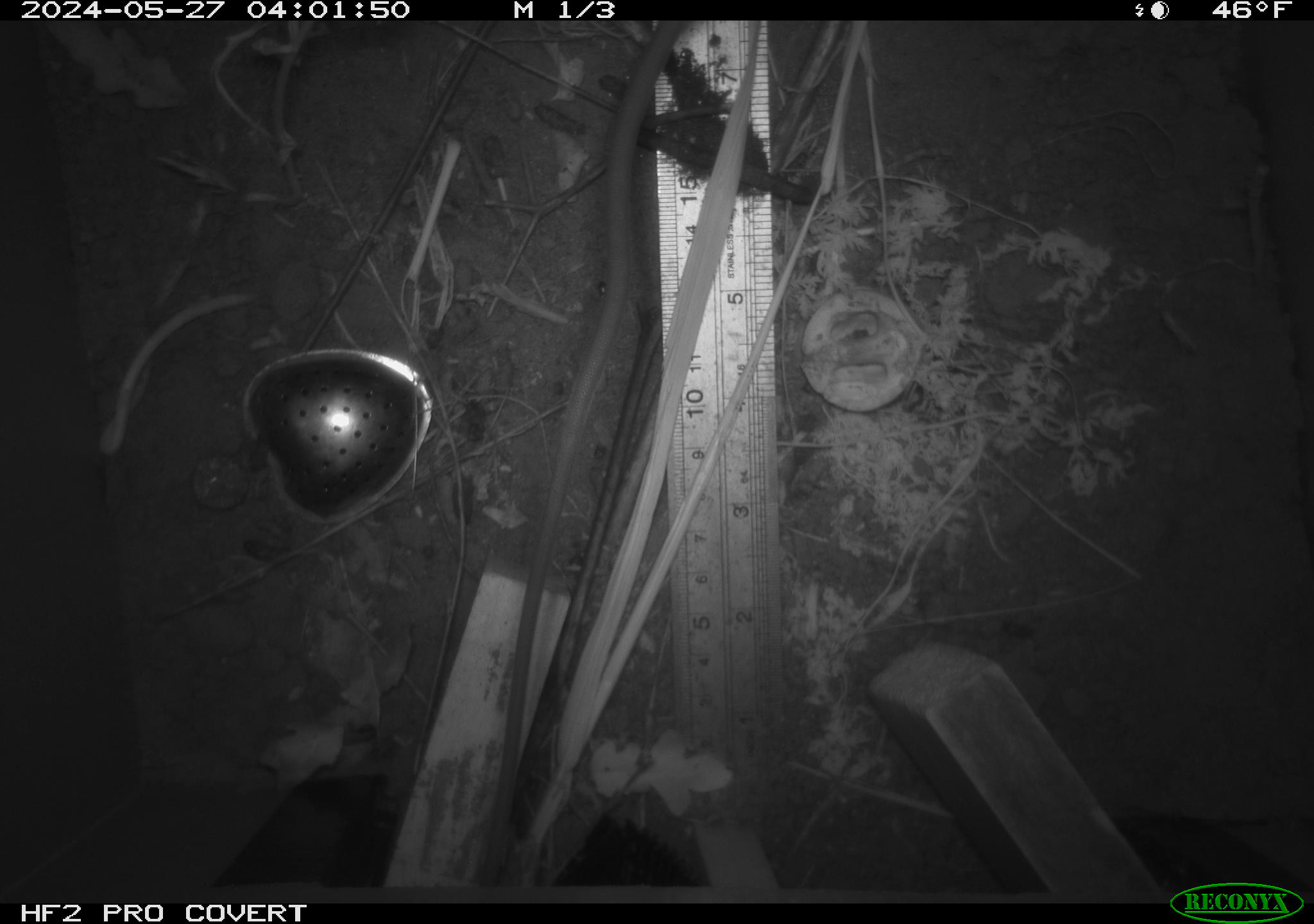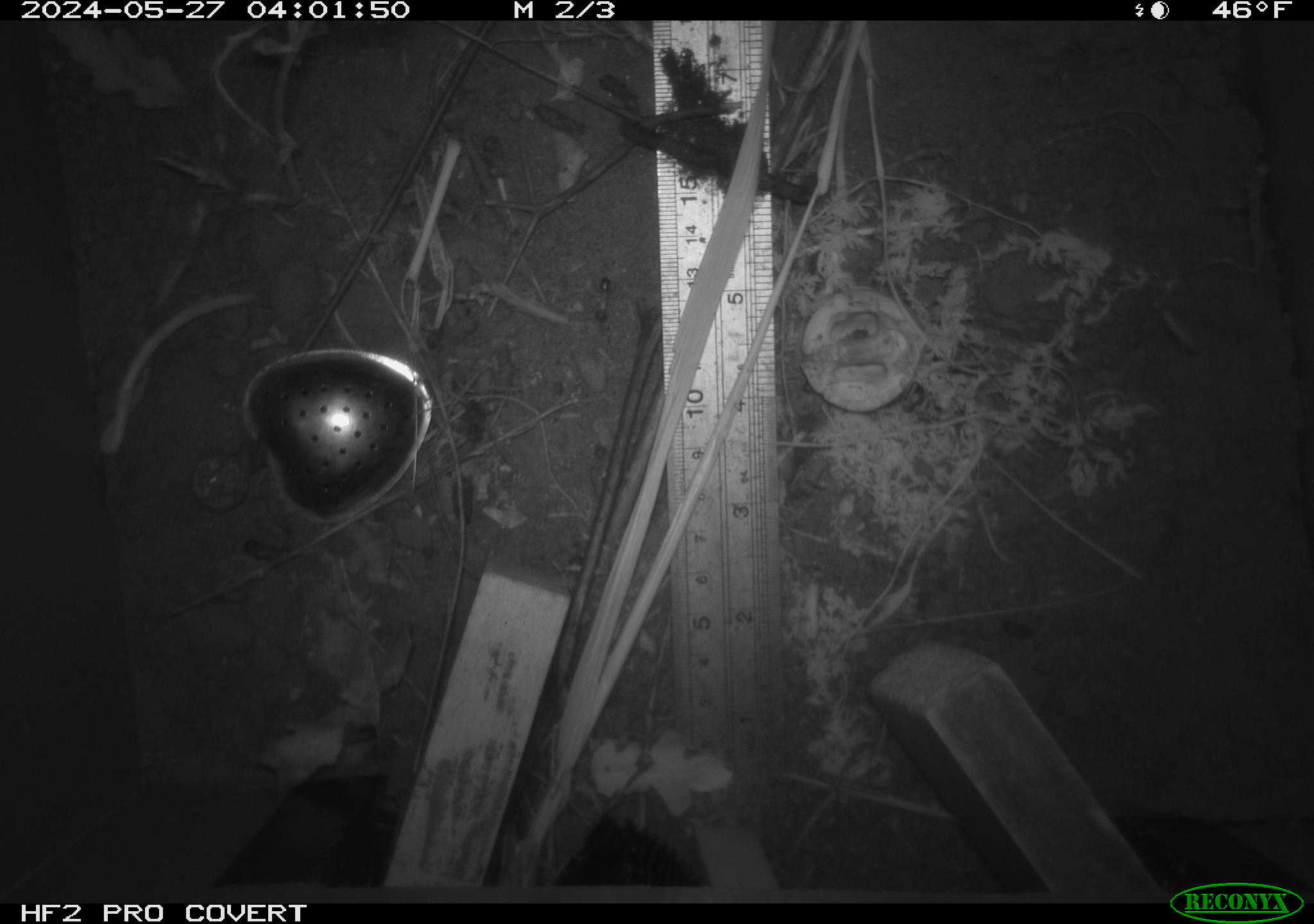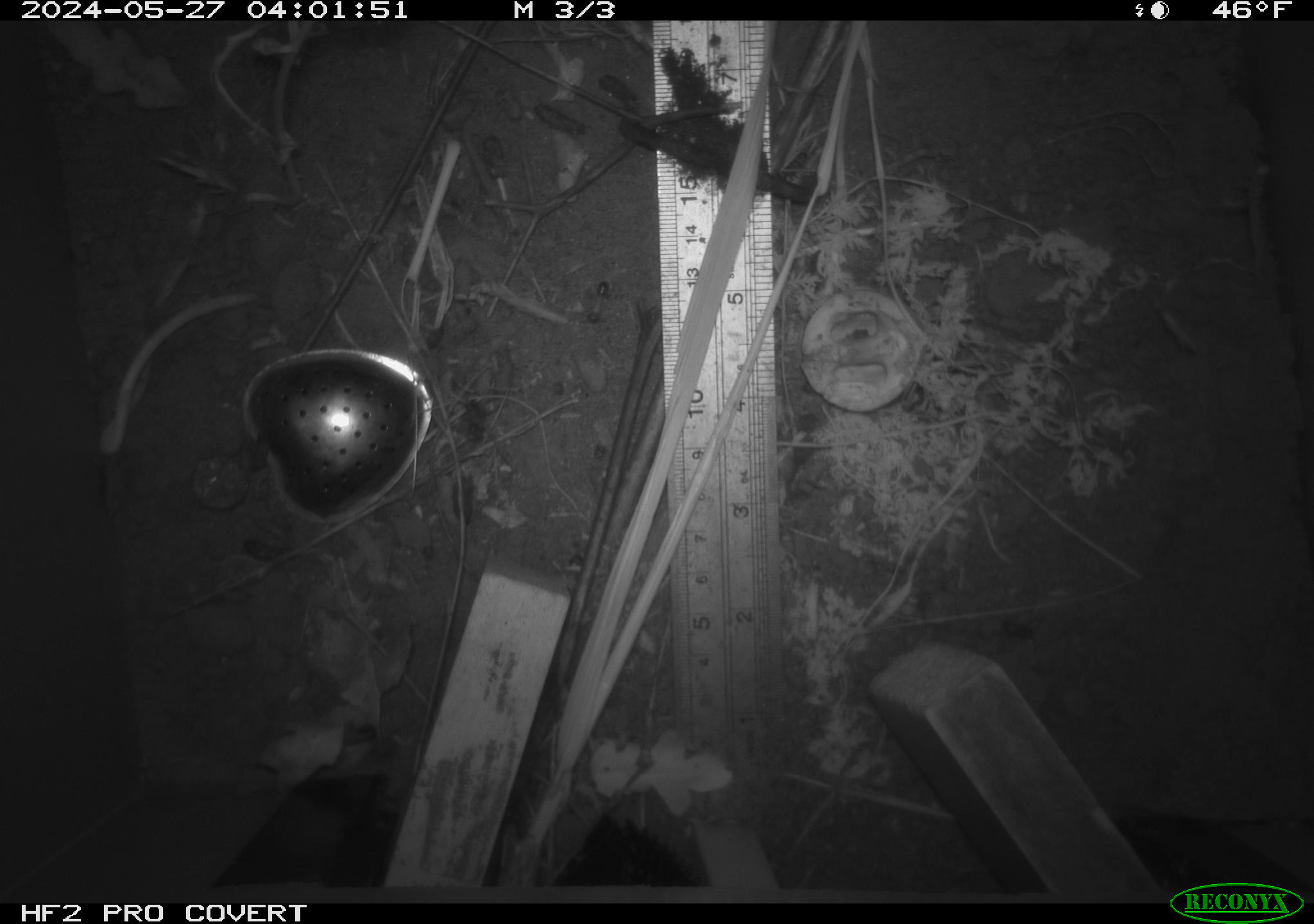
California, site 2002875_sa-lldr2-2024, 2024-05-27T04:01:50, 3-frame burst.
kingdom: Animalia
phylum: Chordata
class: Mammalia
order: Rodentia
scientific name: Rodentia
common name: rodent